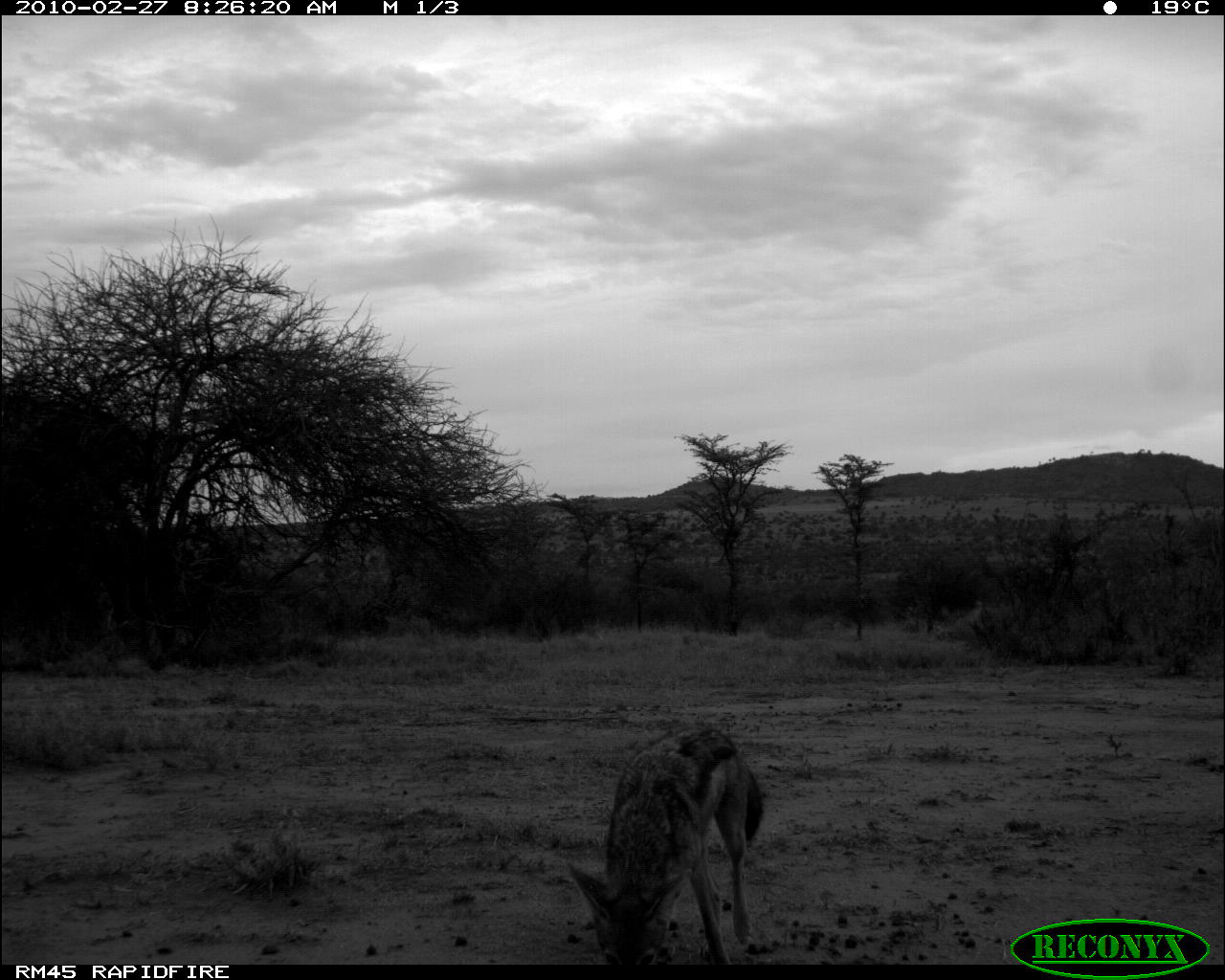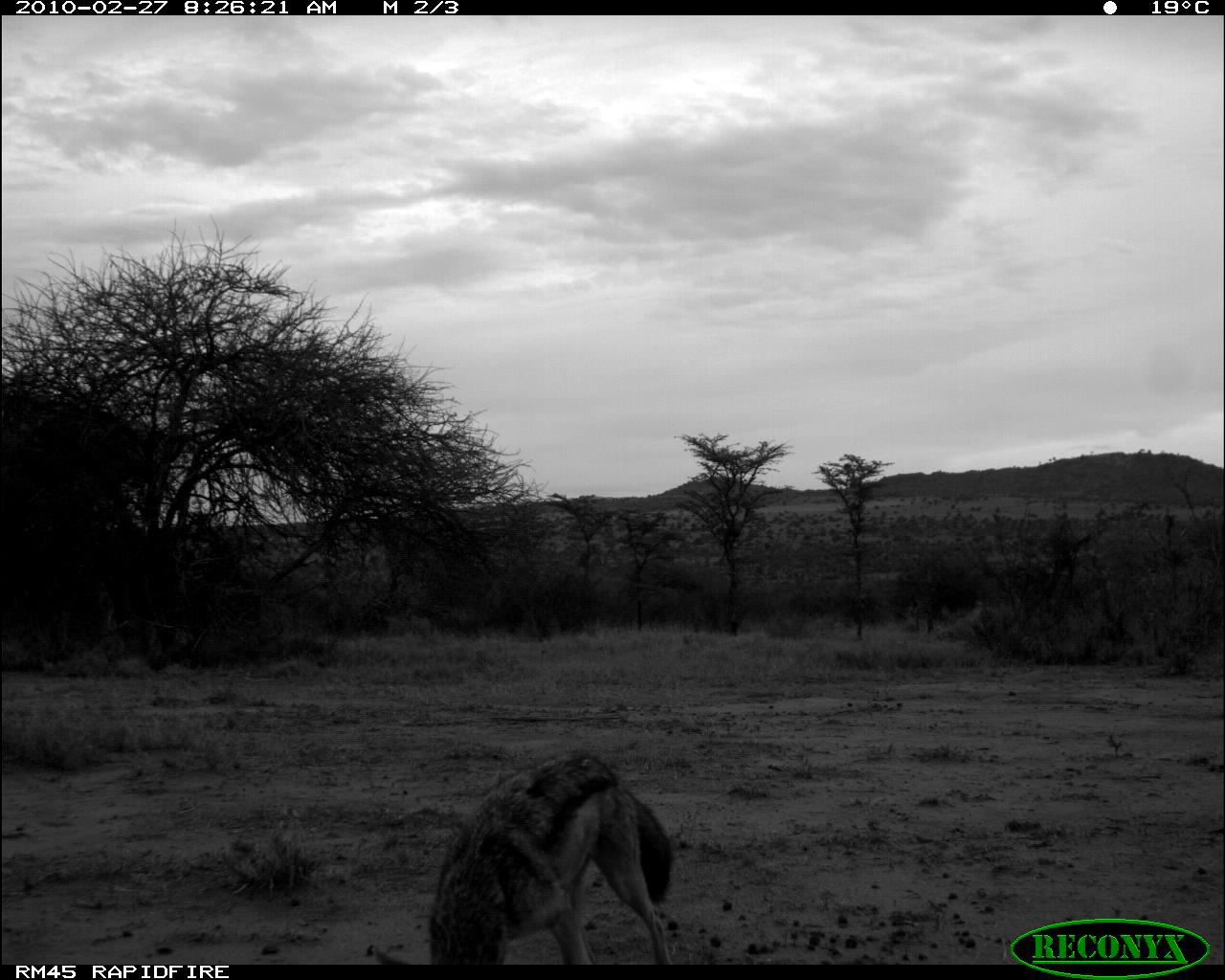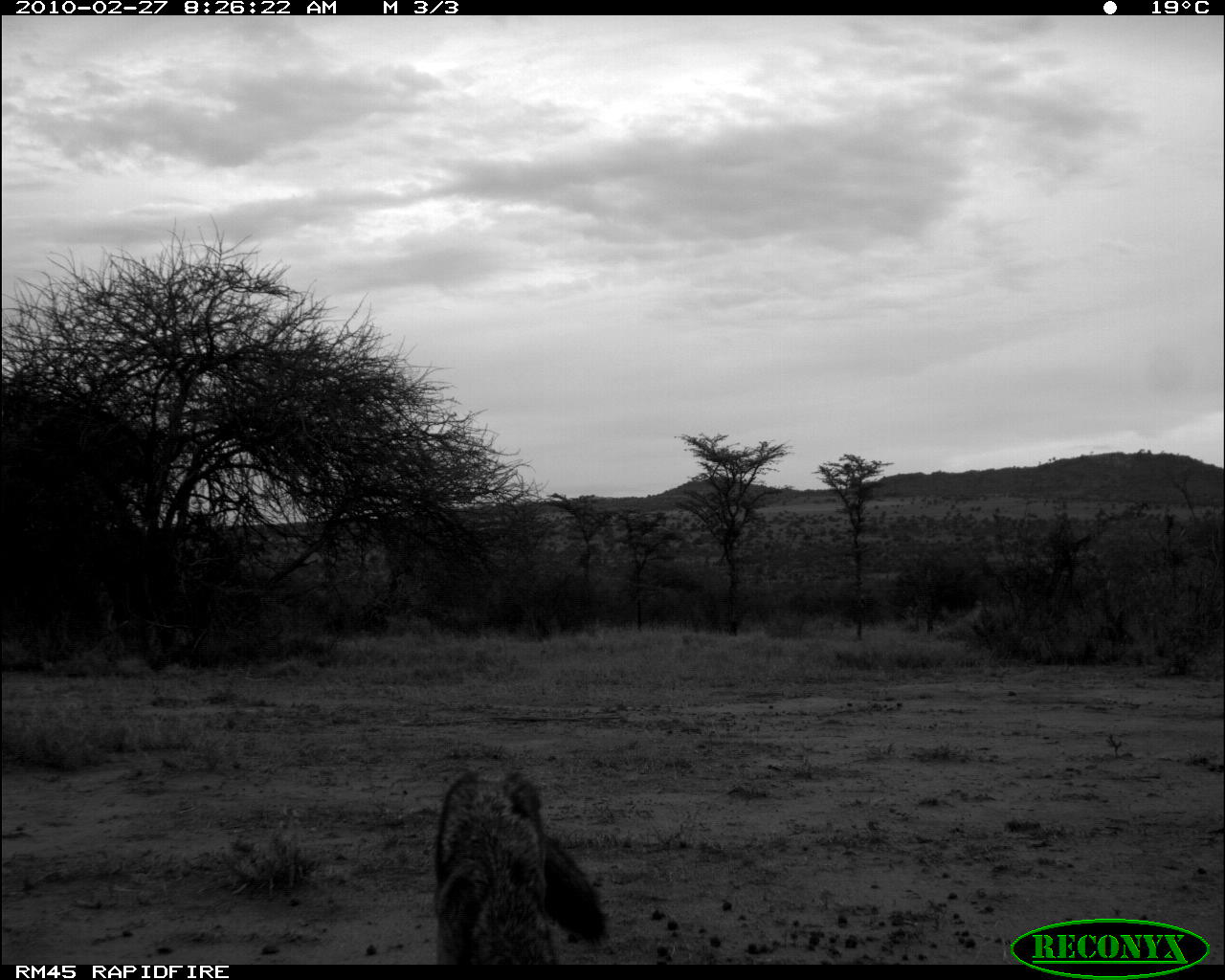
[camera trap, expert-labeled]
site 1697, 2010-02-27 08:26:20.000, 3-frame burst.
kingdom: Animalia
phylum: Chordata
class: Mammalia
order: Carnivora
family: Canidae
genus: Lupulella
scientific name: Lupulella mesomelas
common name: black-backed jackal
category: canis mesomelas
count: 1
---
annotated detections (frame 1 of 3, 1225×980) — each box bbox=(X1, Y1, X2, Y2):
canis mesomelas: bbox=(566, 724, 762, 965)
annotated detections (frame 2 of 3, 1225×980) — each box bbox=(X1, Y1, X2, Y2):
canis mesomelas: bbox=(371, 749, 672, 965)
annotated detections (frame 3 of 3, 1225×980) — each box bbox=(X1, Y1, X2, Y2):
canis mesomelas: bbox=(434, 772, 606, 965)